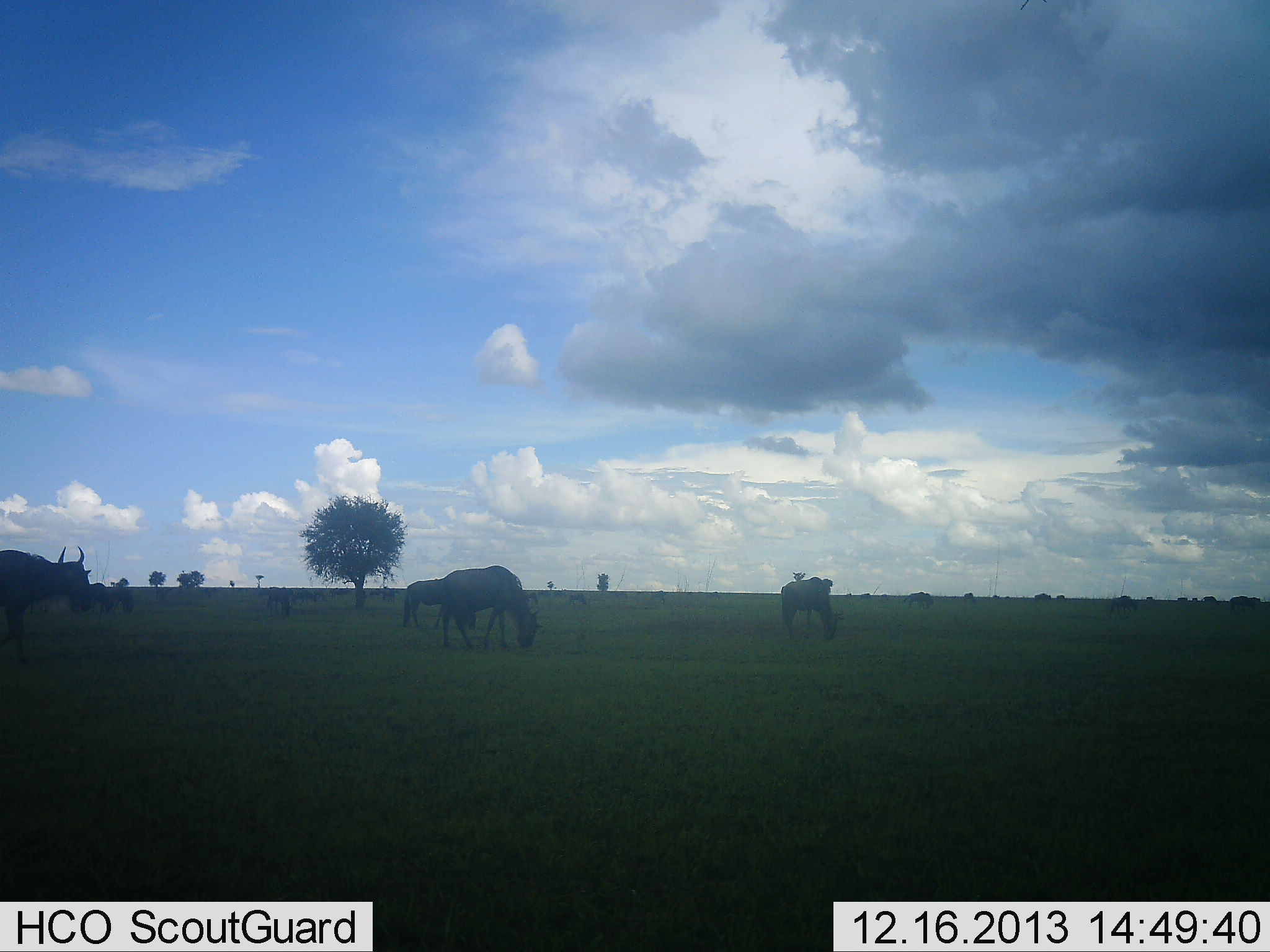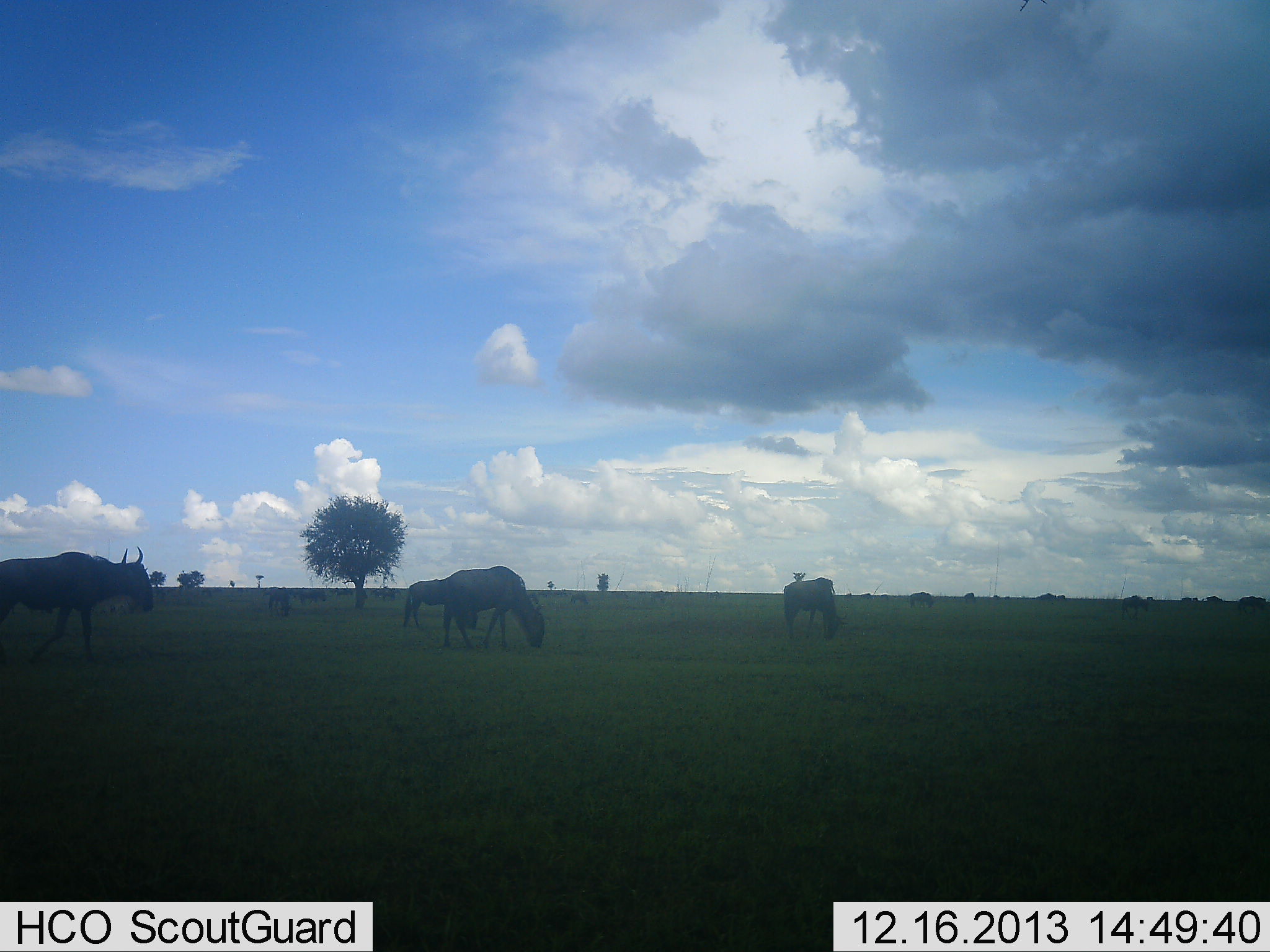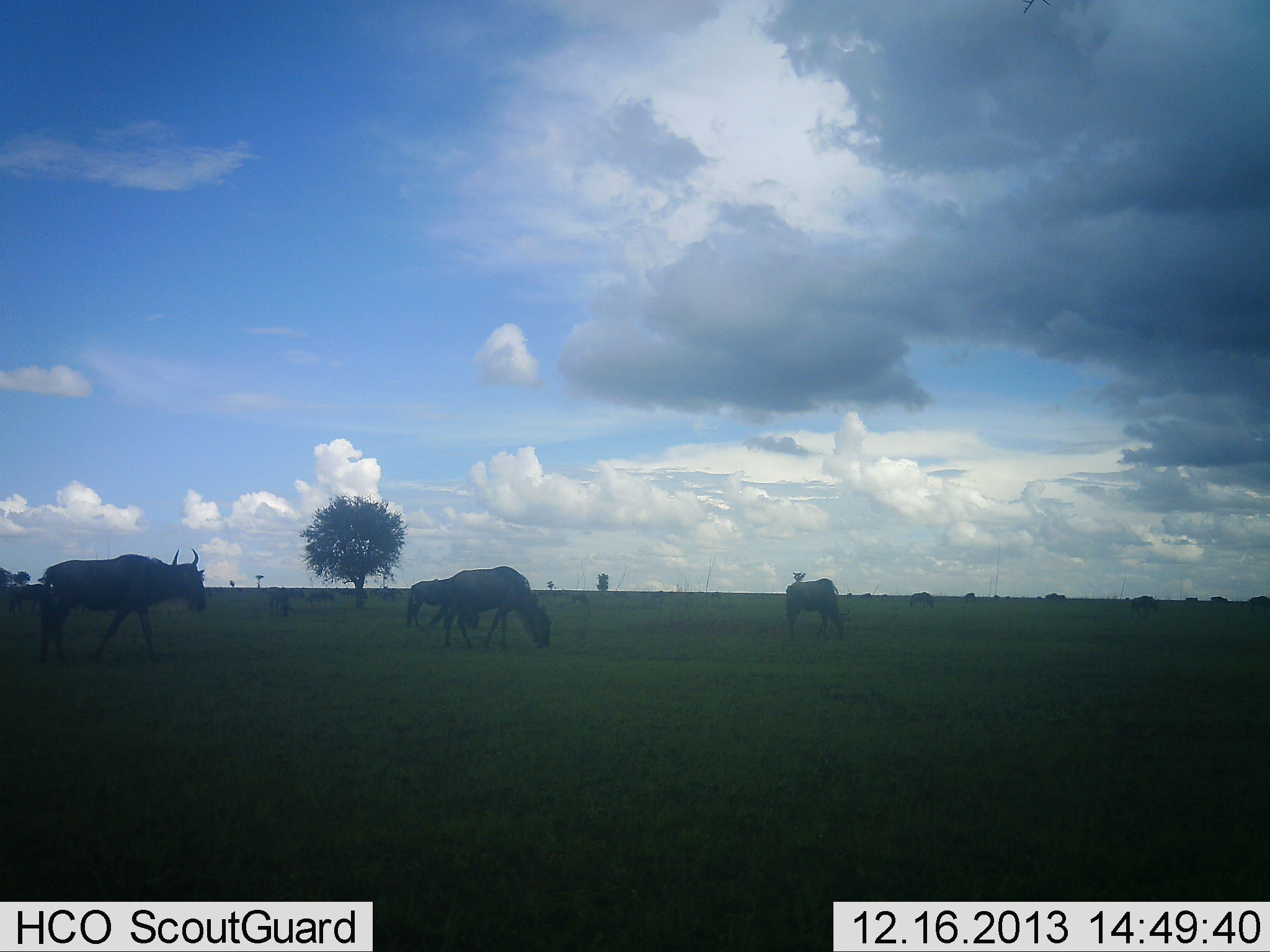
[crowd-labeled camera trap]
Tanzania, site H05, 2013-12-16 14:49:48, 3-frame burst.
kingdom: Animalia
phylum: Chordata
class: Mammalia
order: Artiodactyla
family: Bovidae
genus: Connochaetes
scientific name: Connochaetes taurinus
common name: blue wildebeest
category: wildebeest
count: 11-50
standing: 50%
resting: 0%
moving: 70%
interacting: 0%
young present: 0%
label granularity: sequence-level